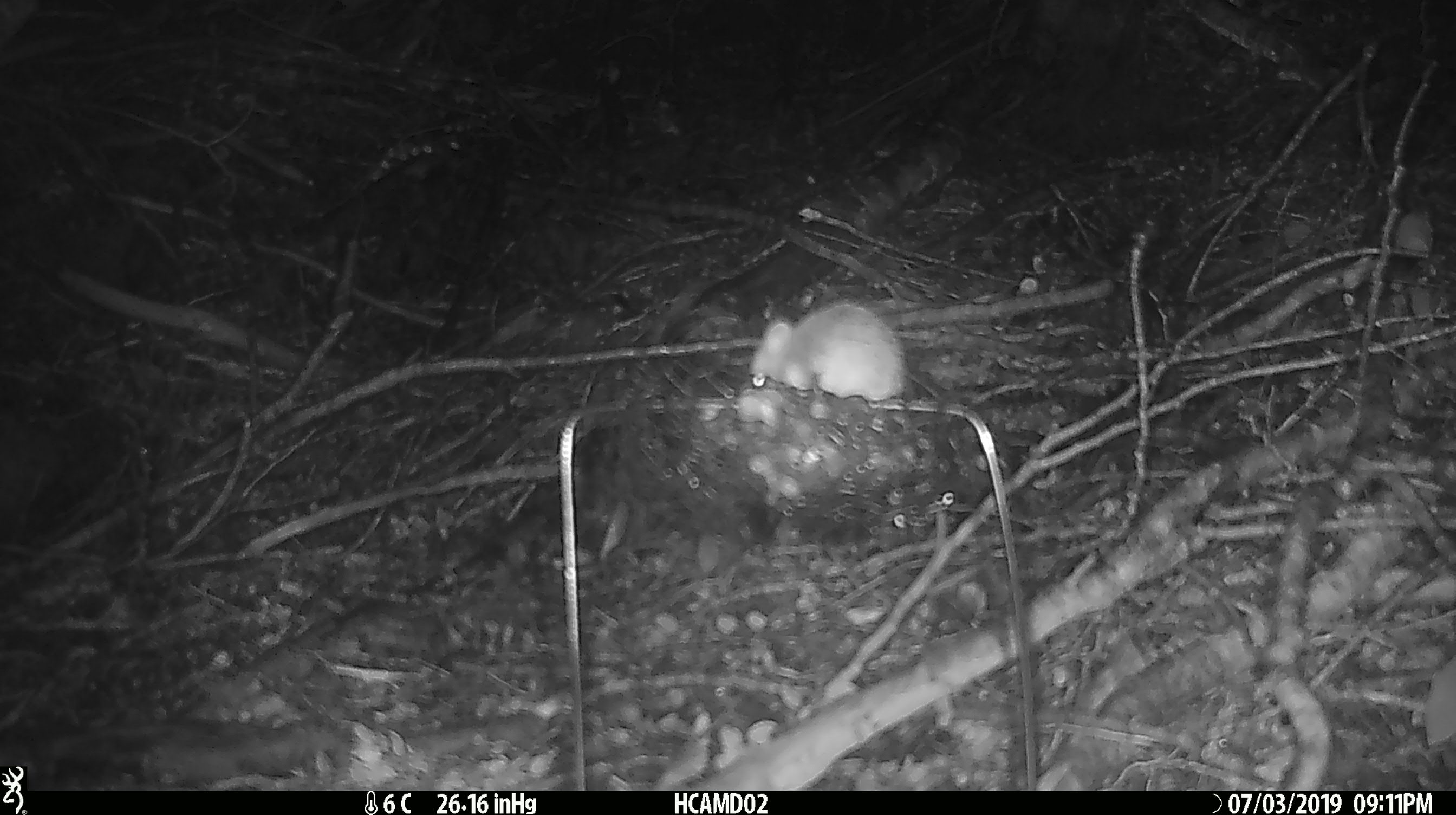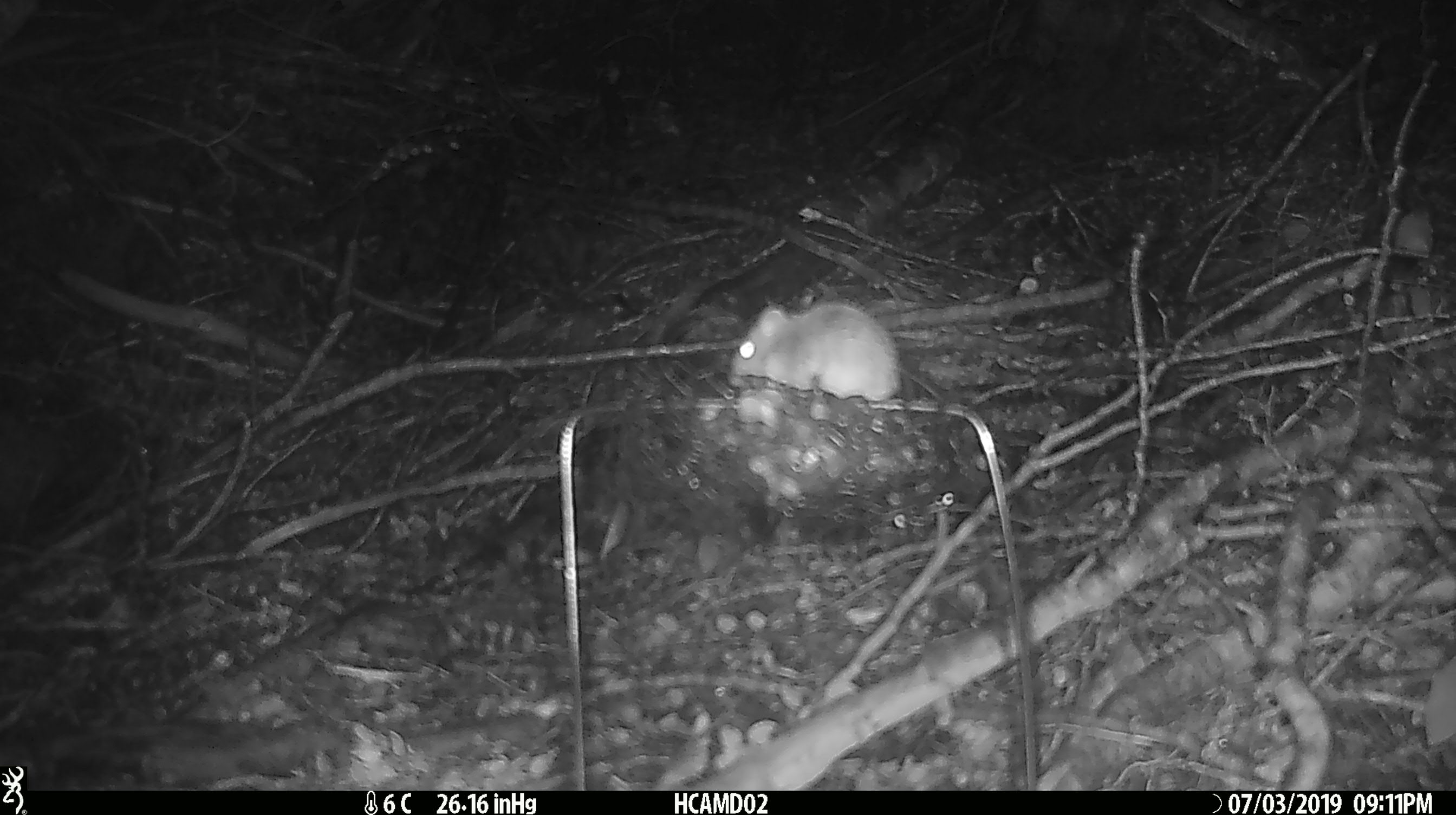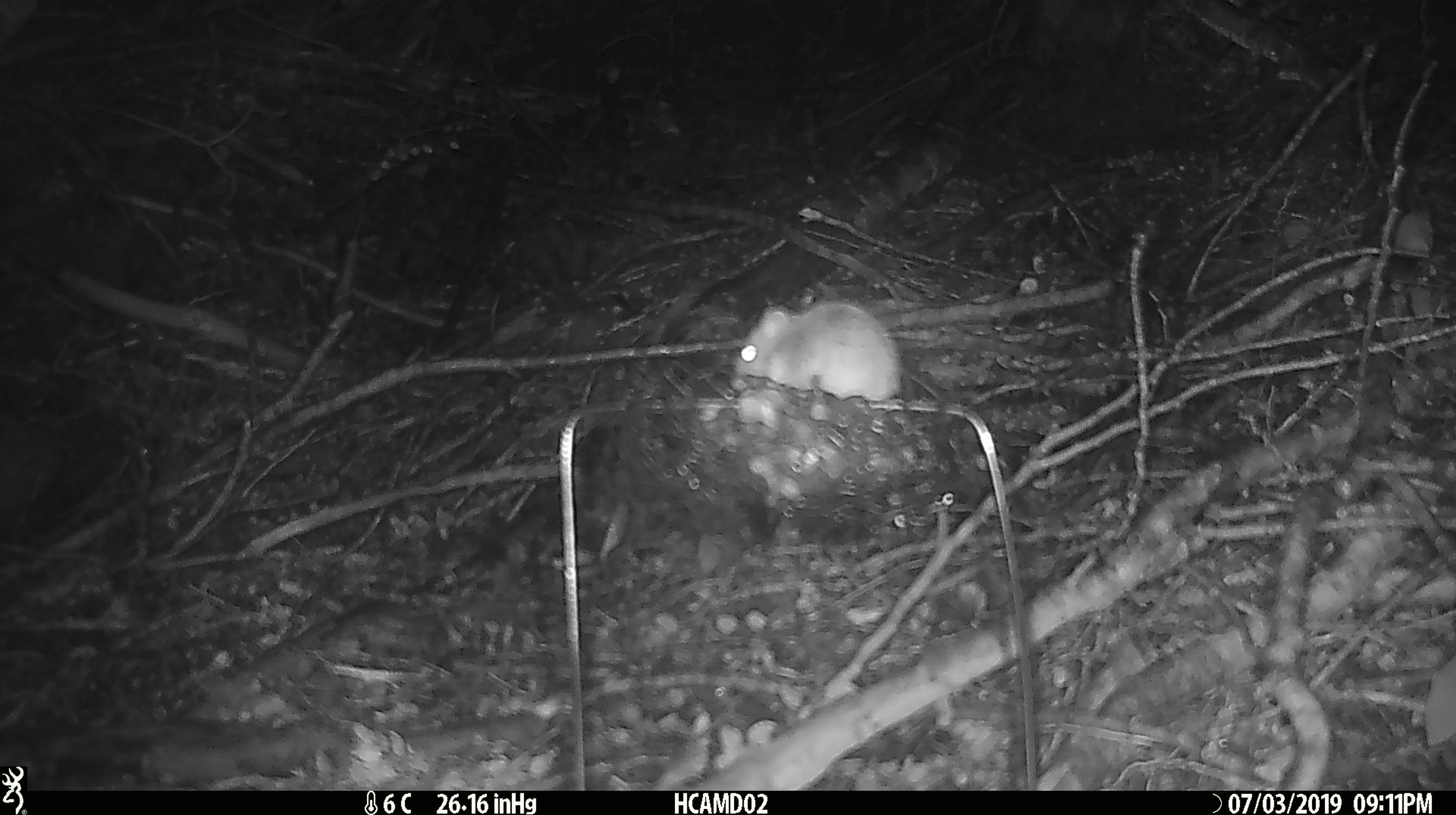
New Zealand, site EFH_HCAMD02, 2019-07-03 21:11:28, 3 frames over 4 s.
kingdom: Animalia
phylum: Chordata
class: Mammalia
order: Rodentia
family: Muridae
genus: Mus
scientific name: Mus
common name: mouse